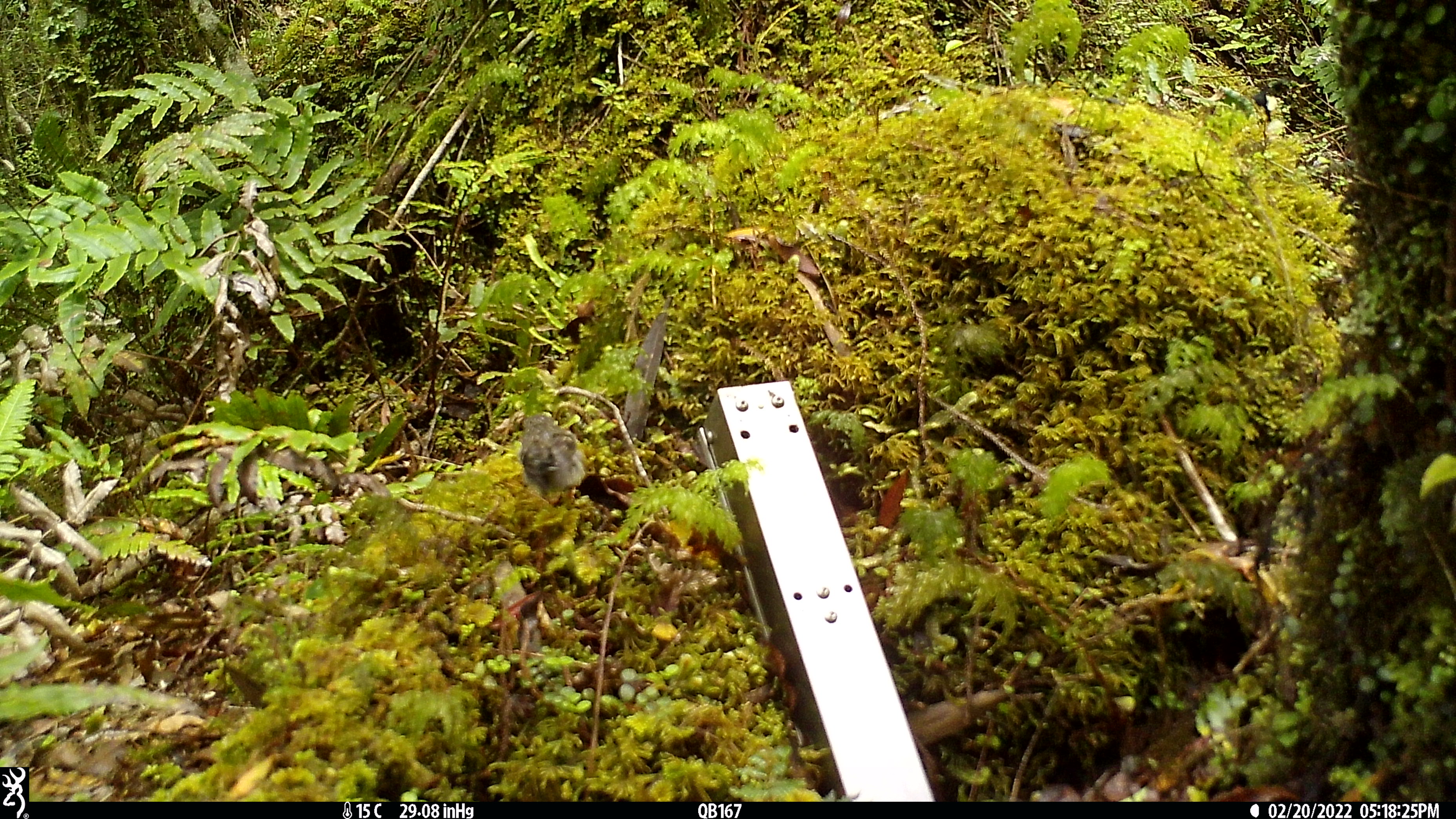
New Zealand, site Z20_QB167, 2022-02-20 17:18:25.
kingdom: Animalia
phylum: Chordata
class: Aves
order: Passeriformes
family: Petroicidae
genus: Petroica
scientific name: Petroica macrocephala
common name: tomtit